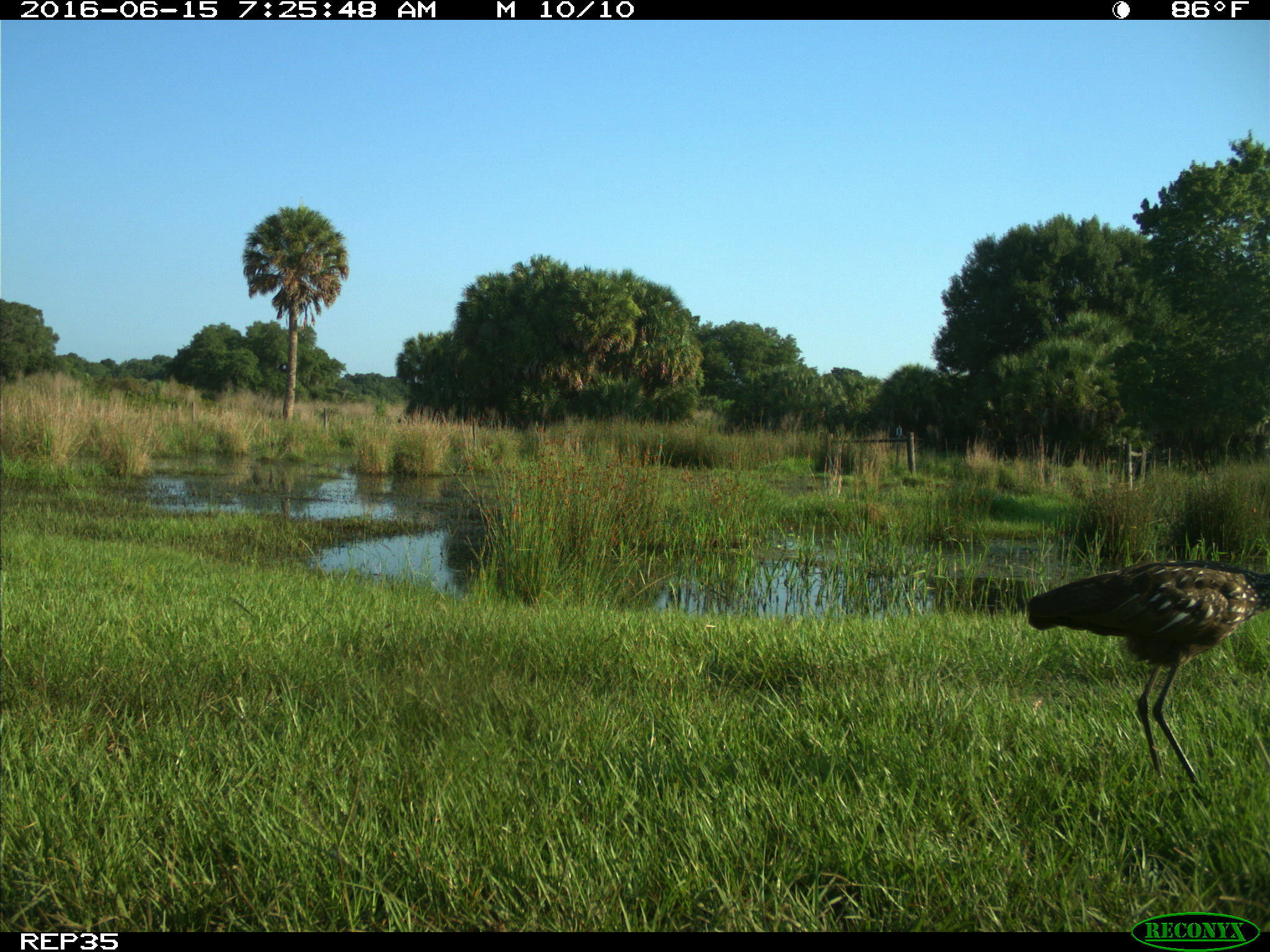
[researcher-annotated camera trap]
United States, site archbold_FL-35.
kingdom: Animalia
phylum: Chordata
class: Aves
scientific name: Aves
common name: birds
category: unidentified bird